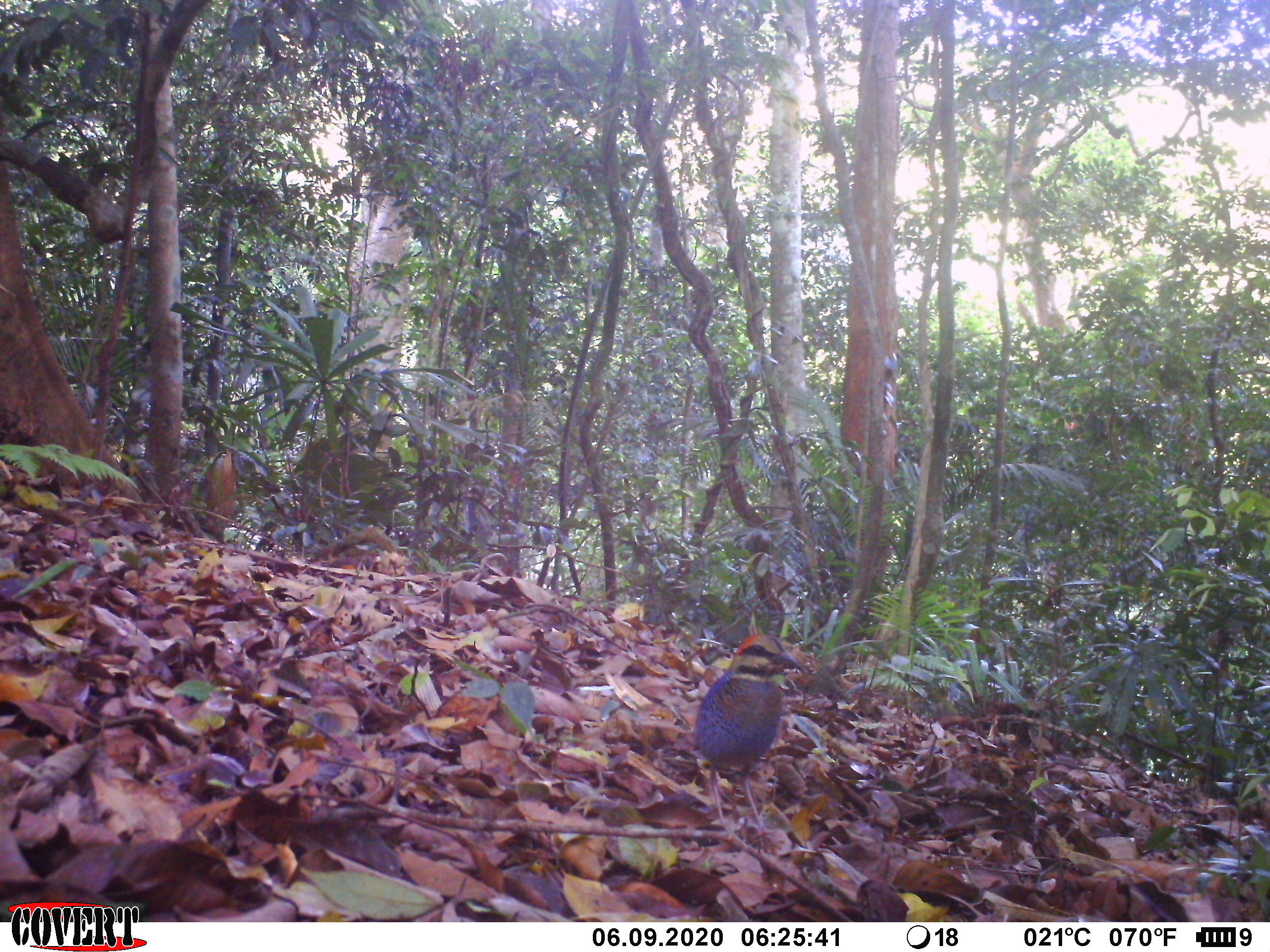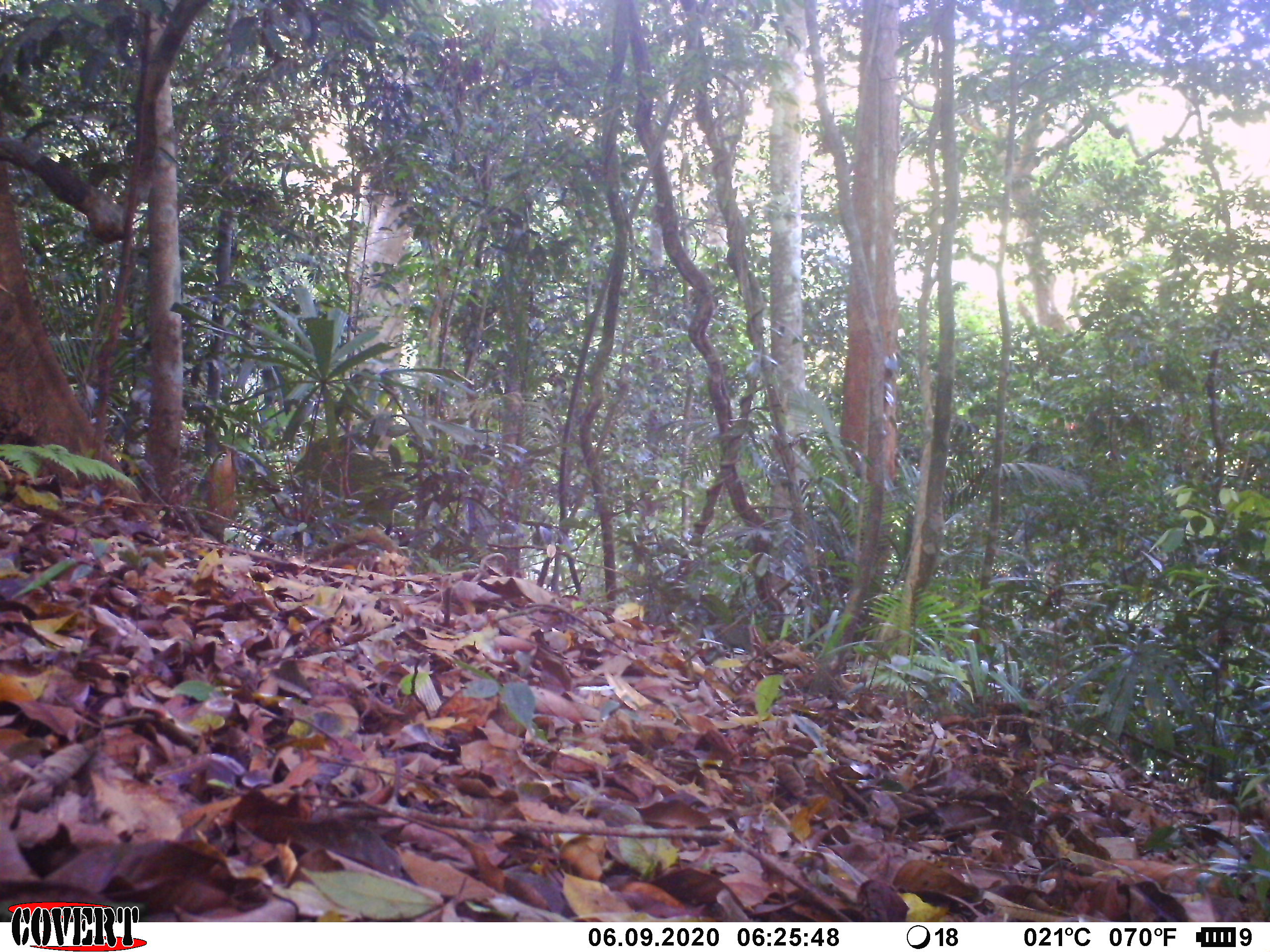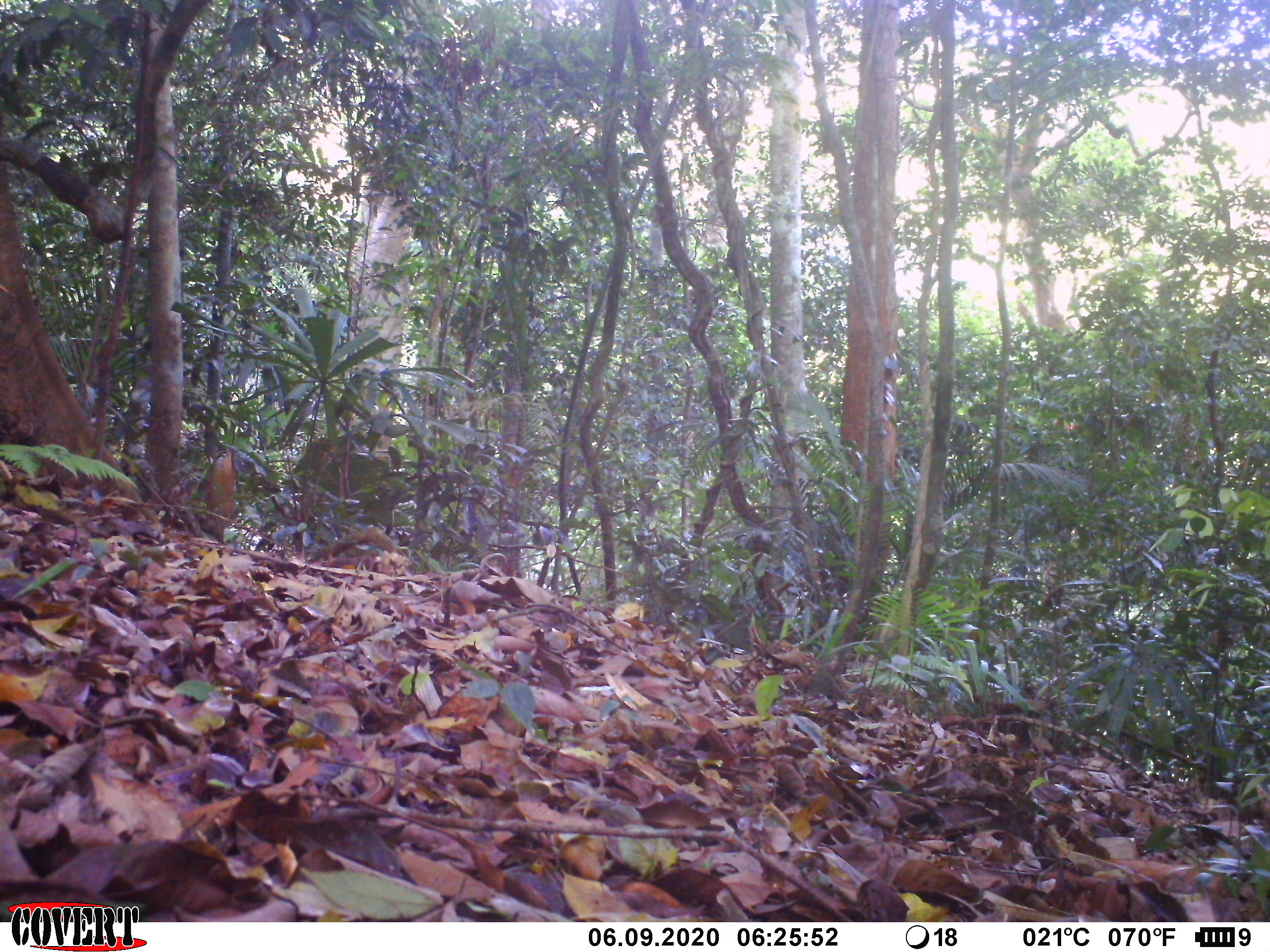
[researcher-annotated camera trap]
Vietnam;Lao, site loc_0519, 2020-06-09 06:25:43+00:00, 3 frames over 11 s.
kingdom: Animalia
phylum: Chordata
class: Aves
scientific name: Aves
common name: bird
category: unidentified bird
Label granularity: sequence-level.